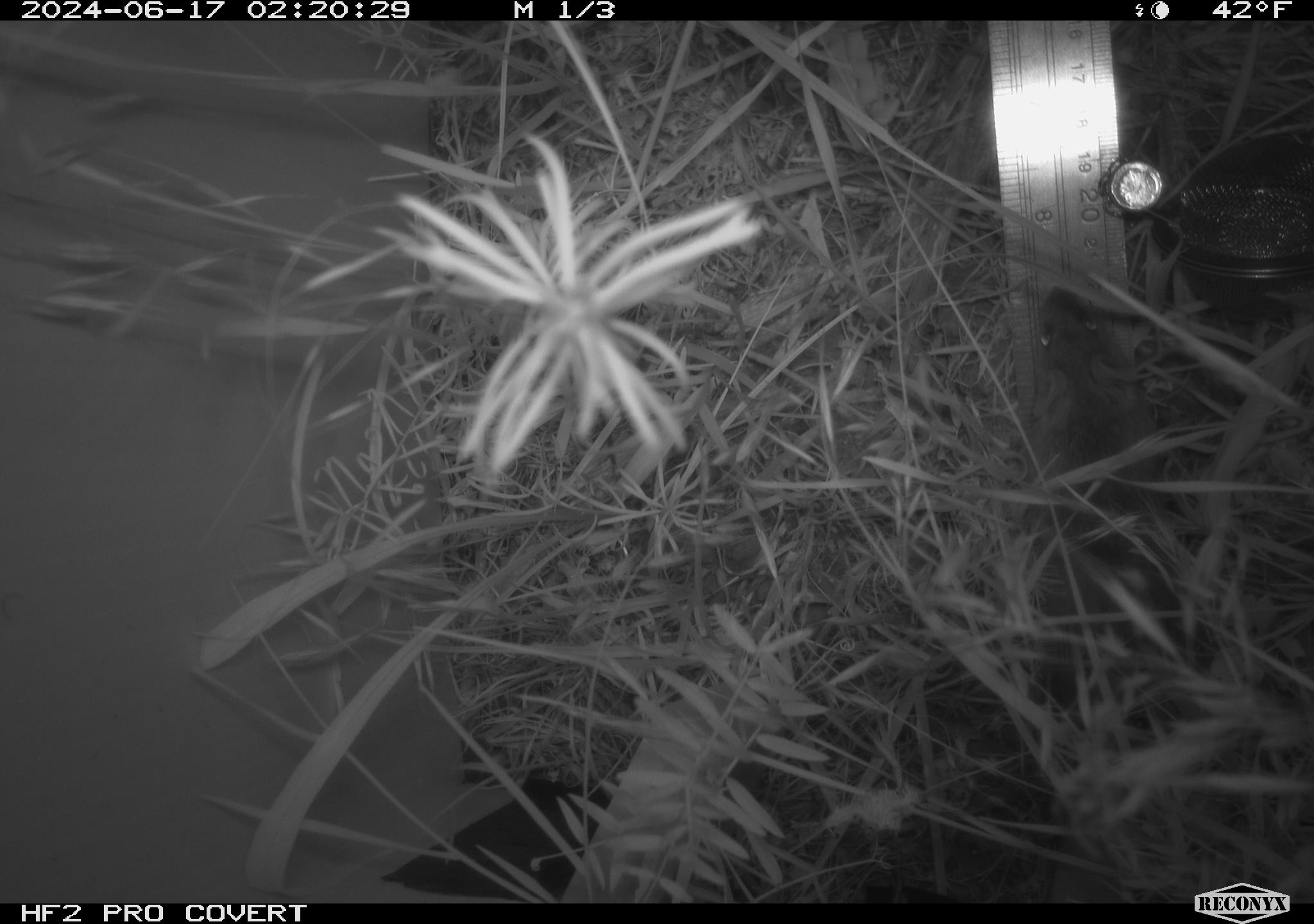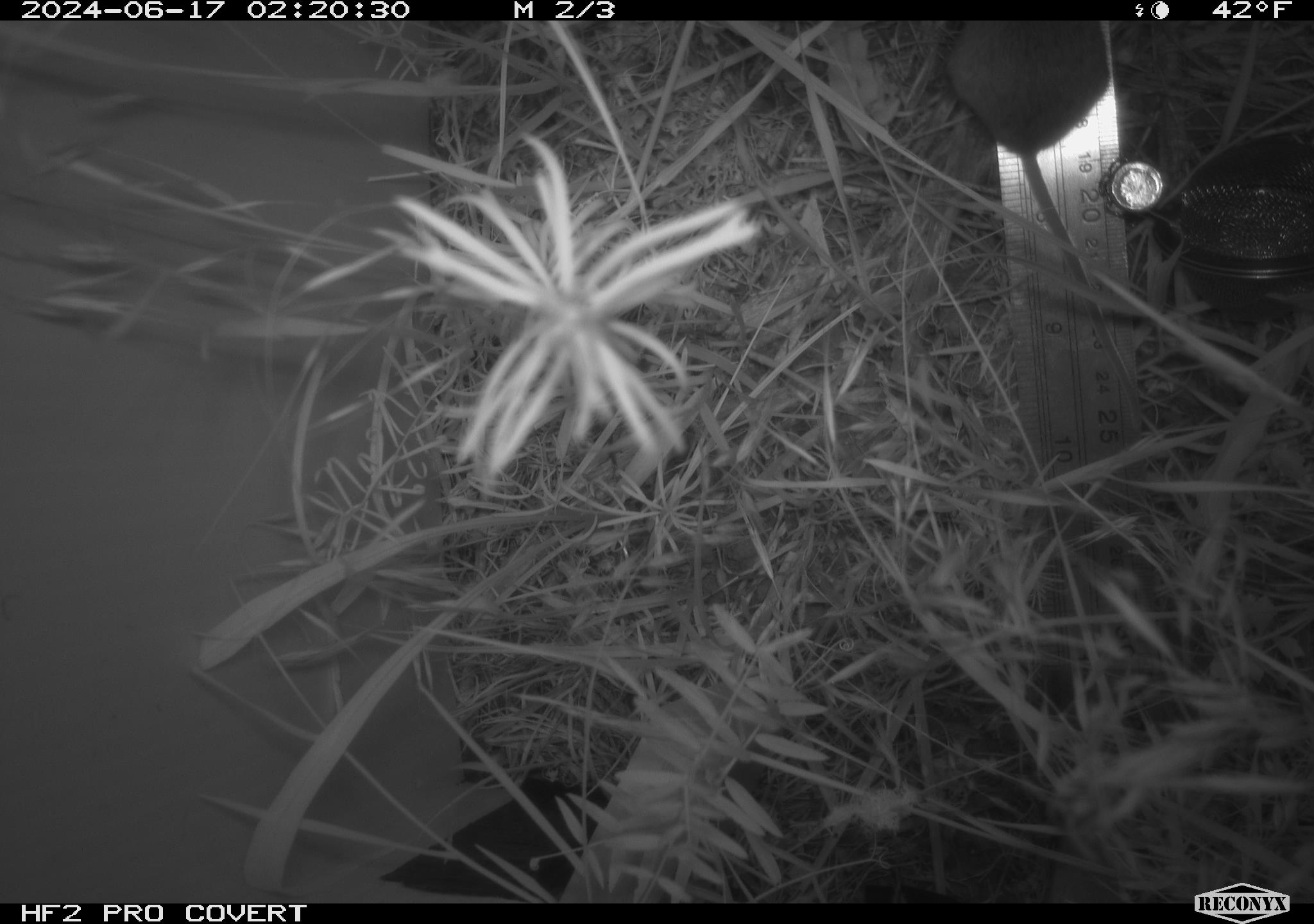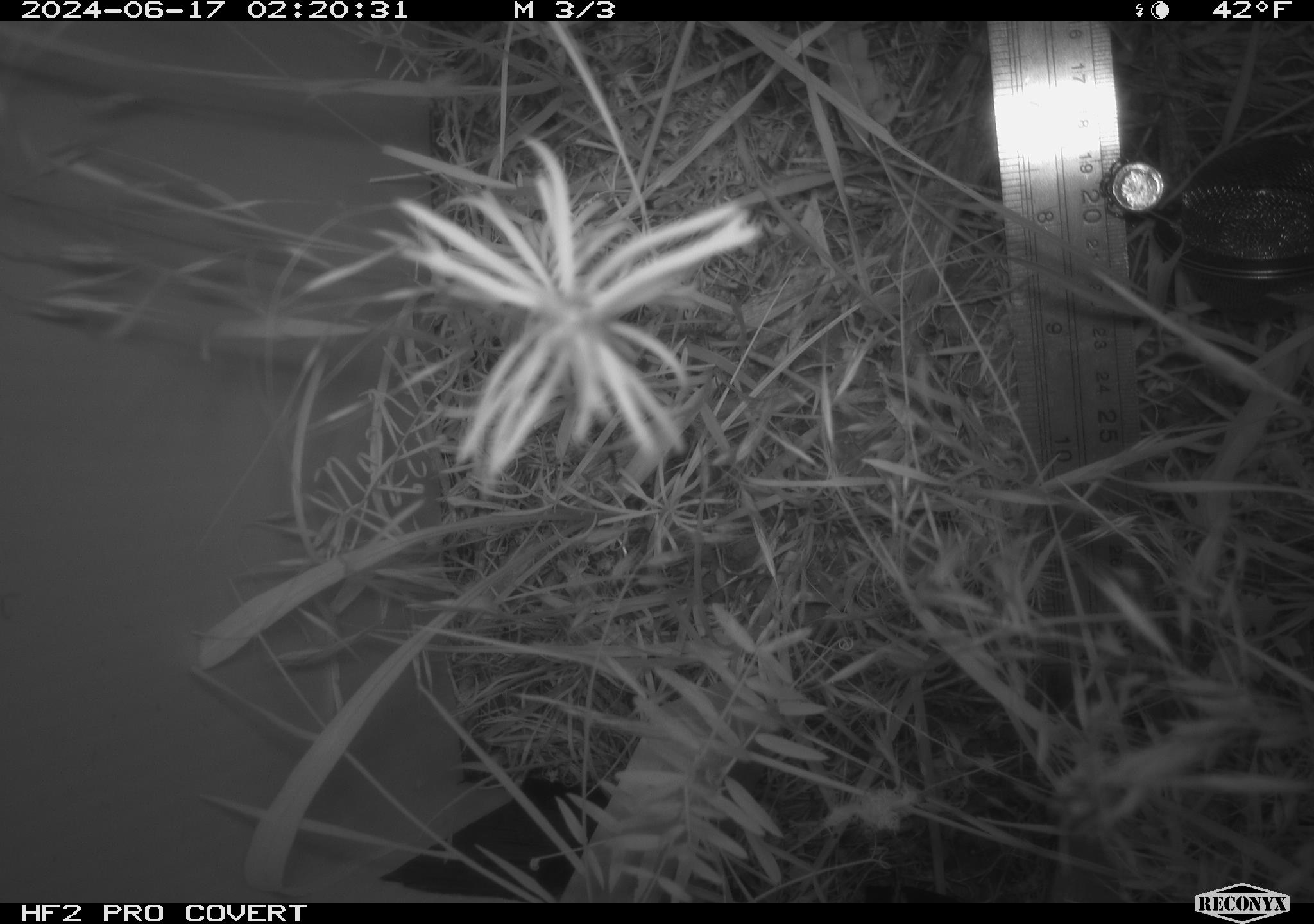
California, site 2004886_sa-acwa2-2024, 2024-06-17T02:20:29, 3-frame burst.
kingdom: Animalia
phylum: Chordata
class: Mammalia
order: Rodentia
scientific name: Rodentia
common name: mouse species